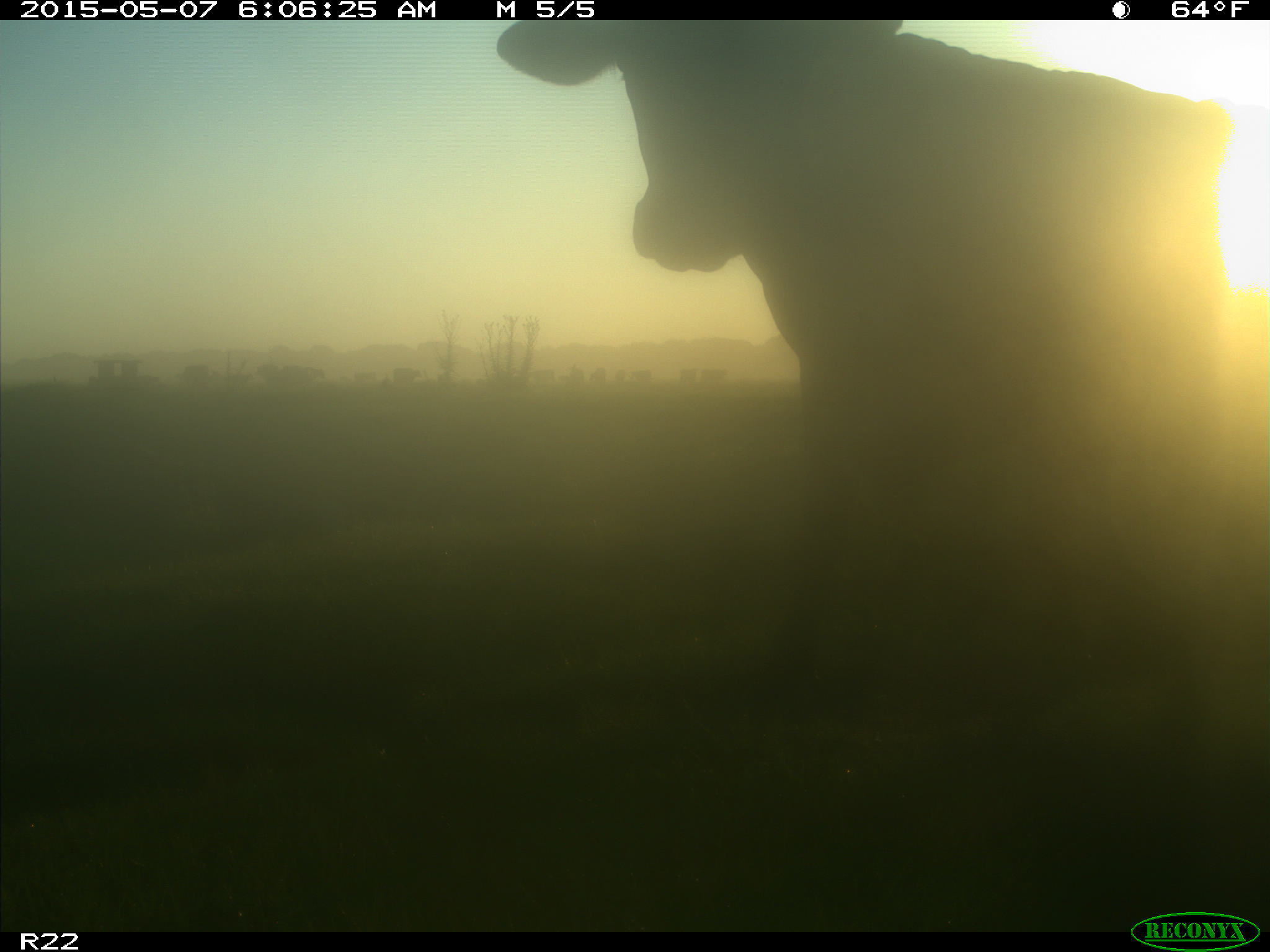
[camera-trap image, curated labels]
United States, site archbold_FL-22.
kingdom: Animalia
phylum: Chordata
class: Mammalia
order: Artiodactyla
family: Bovidae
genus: Bos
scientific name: Bos taurus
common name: domestic cow